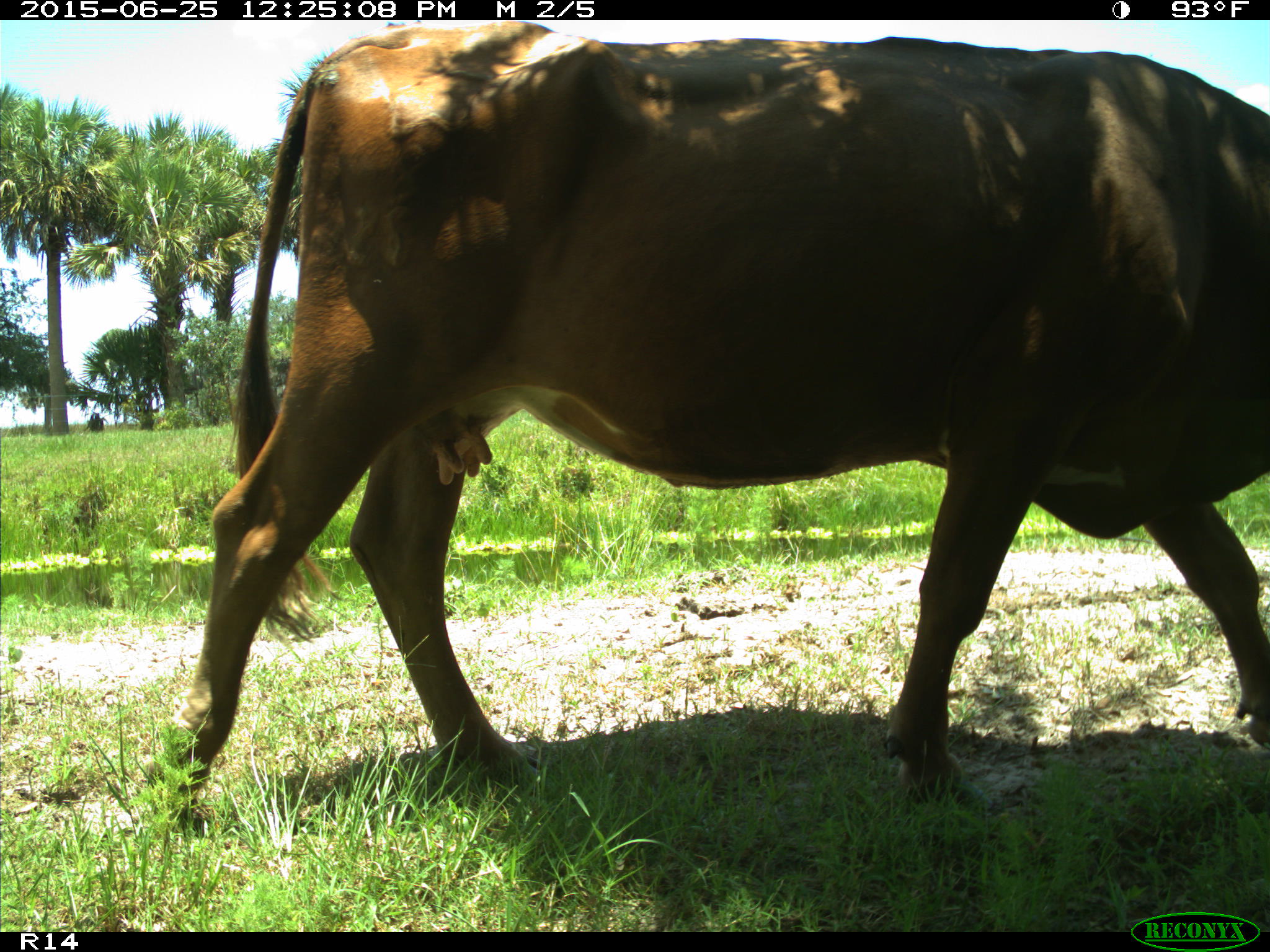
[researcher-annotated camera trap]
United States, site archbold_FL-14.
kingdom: Animalia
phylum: Chordata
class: Mammalia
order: Artiodactyla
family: Bovidae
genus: Bos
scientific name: Bos taurus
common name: domestic cow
Bos taurus (domestic cow).